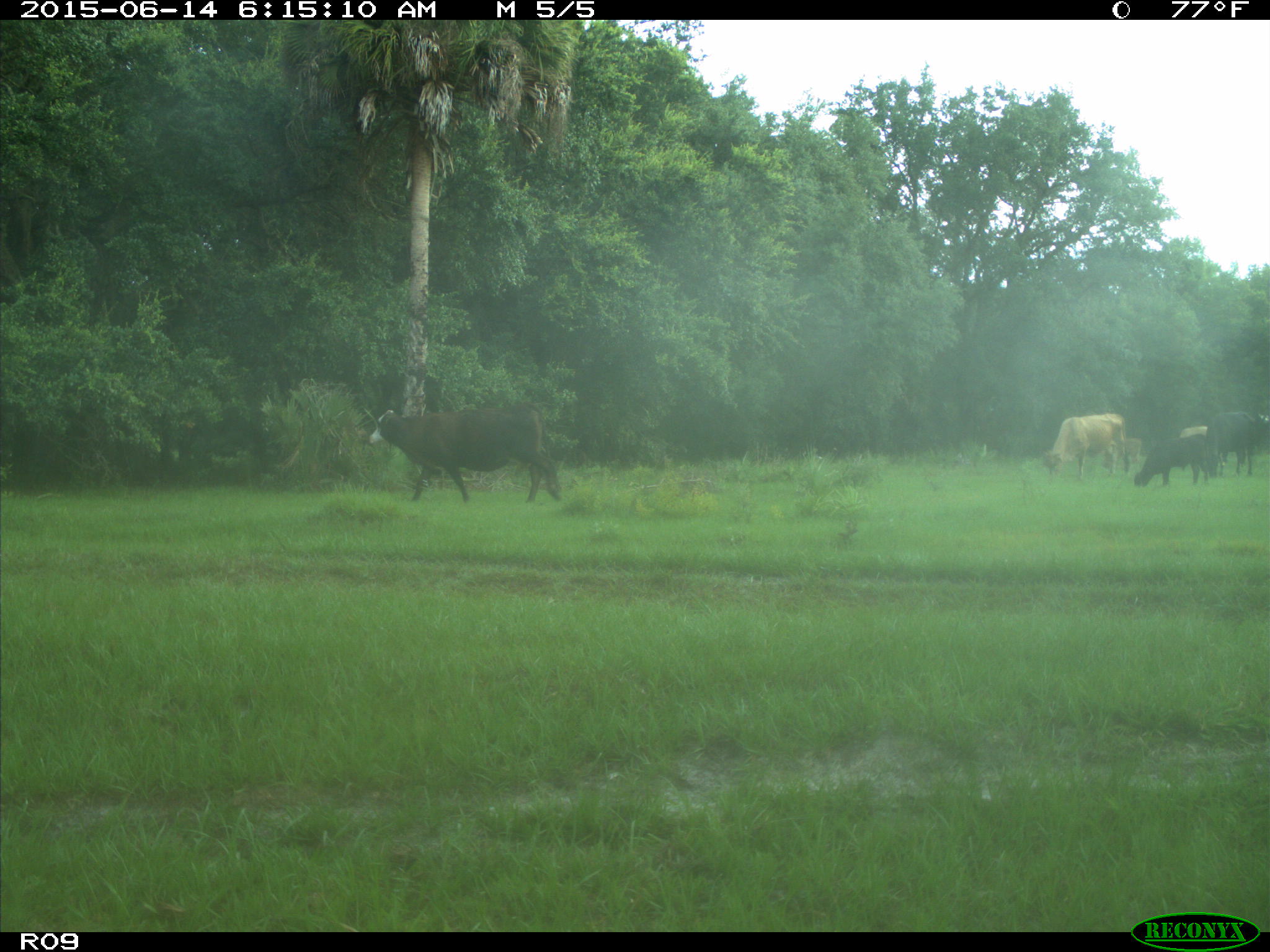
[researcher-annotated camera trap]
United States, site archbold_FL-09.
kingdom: Animalia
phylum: Chordata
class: Mammalia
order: Artiodactyla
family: Bovidae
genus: Bos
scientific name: Bos taurus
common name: domestic cow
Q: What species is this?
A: Bos taurus (domestic cow).